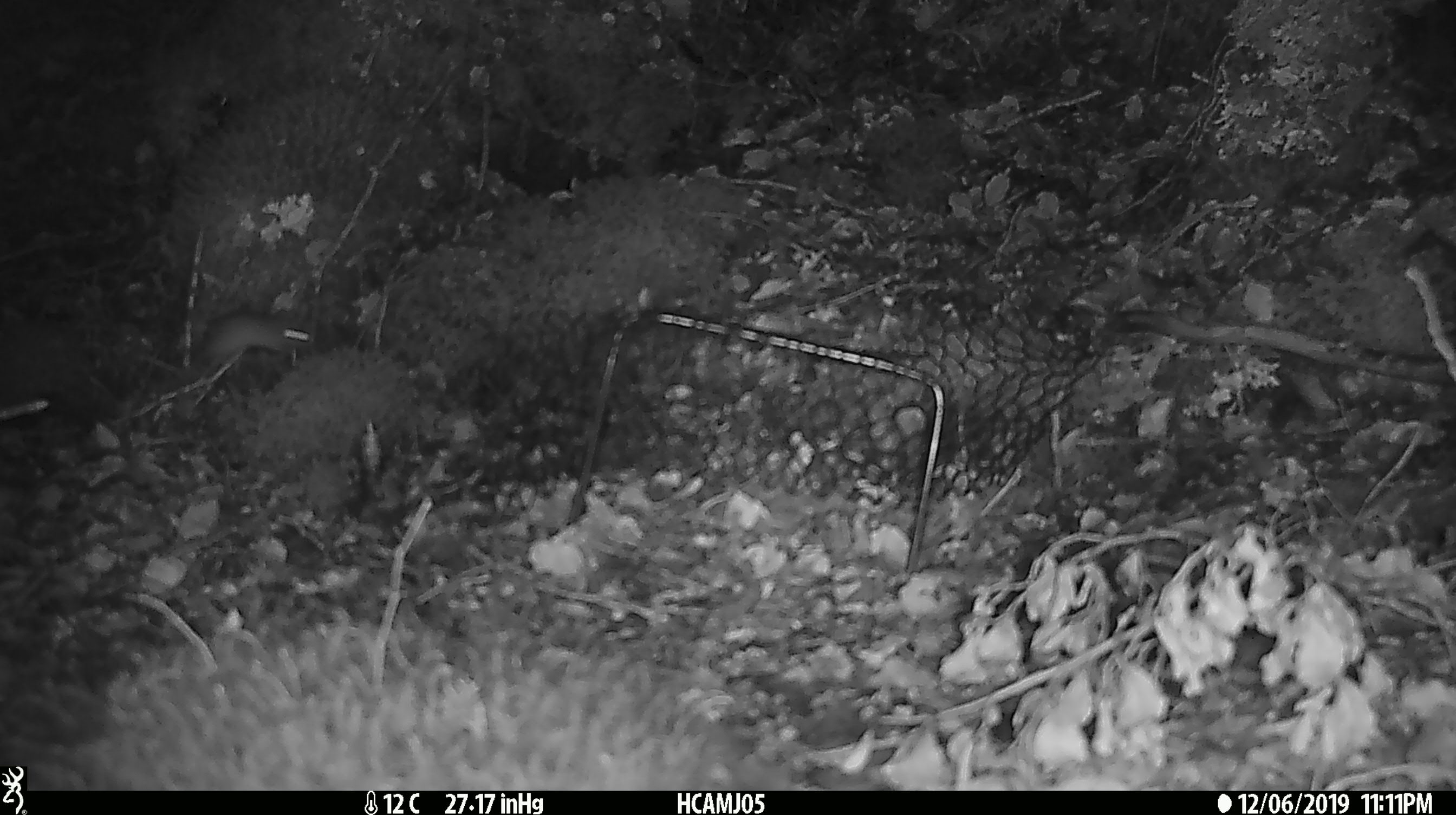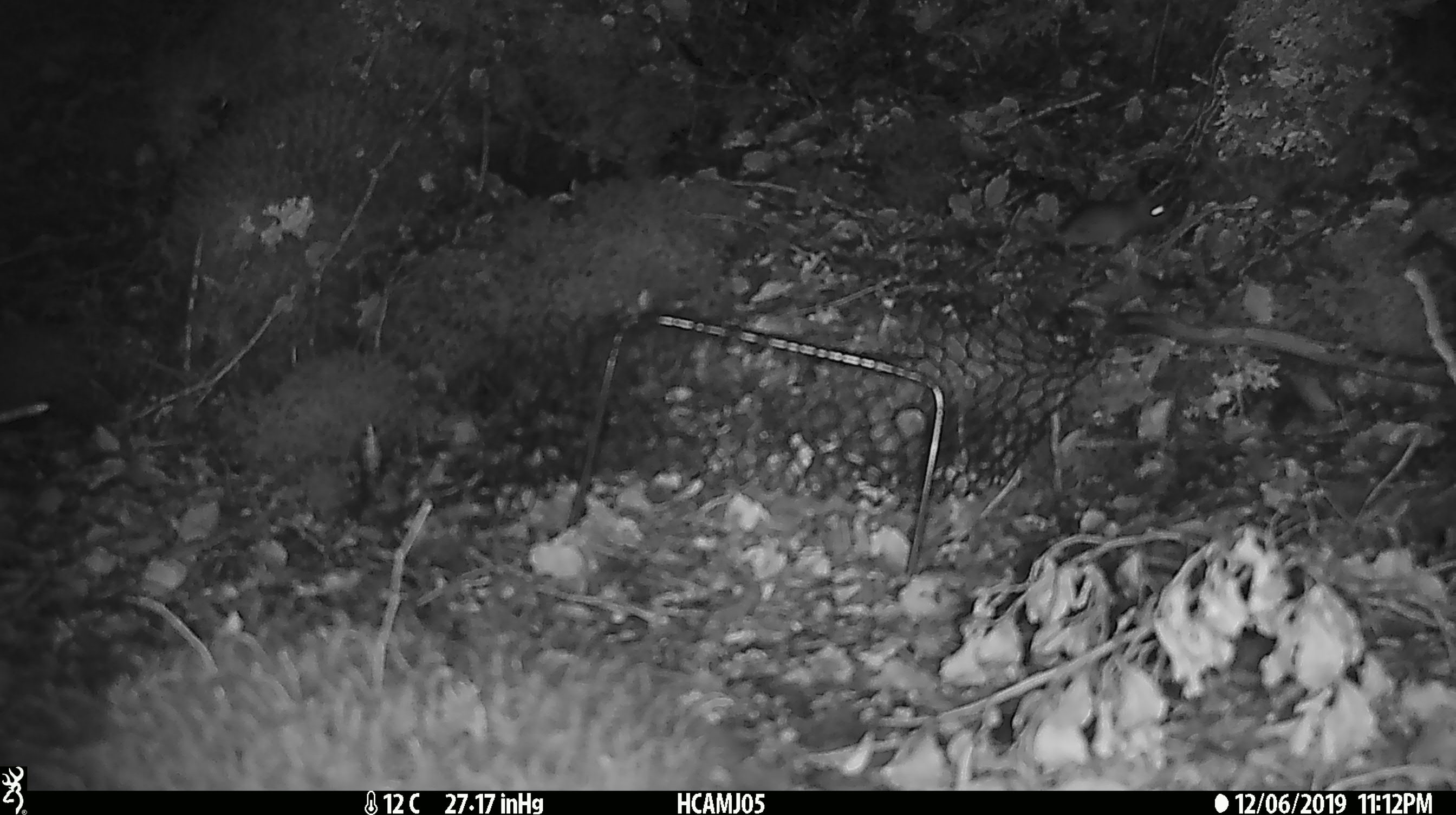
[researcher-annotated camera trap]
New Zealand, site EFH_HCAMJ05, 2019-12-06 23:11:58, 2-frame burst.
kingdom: Animalia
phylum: Chordata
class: Mammalia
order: Rodentia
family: Muridae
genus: Mus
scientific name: Mus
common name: mouse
Mouse (Mus).